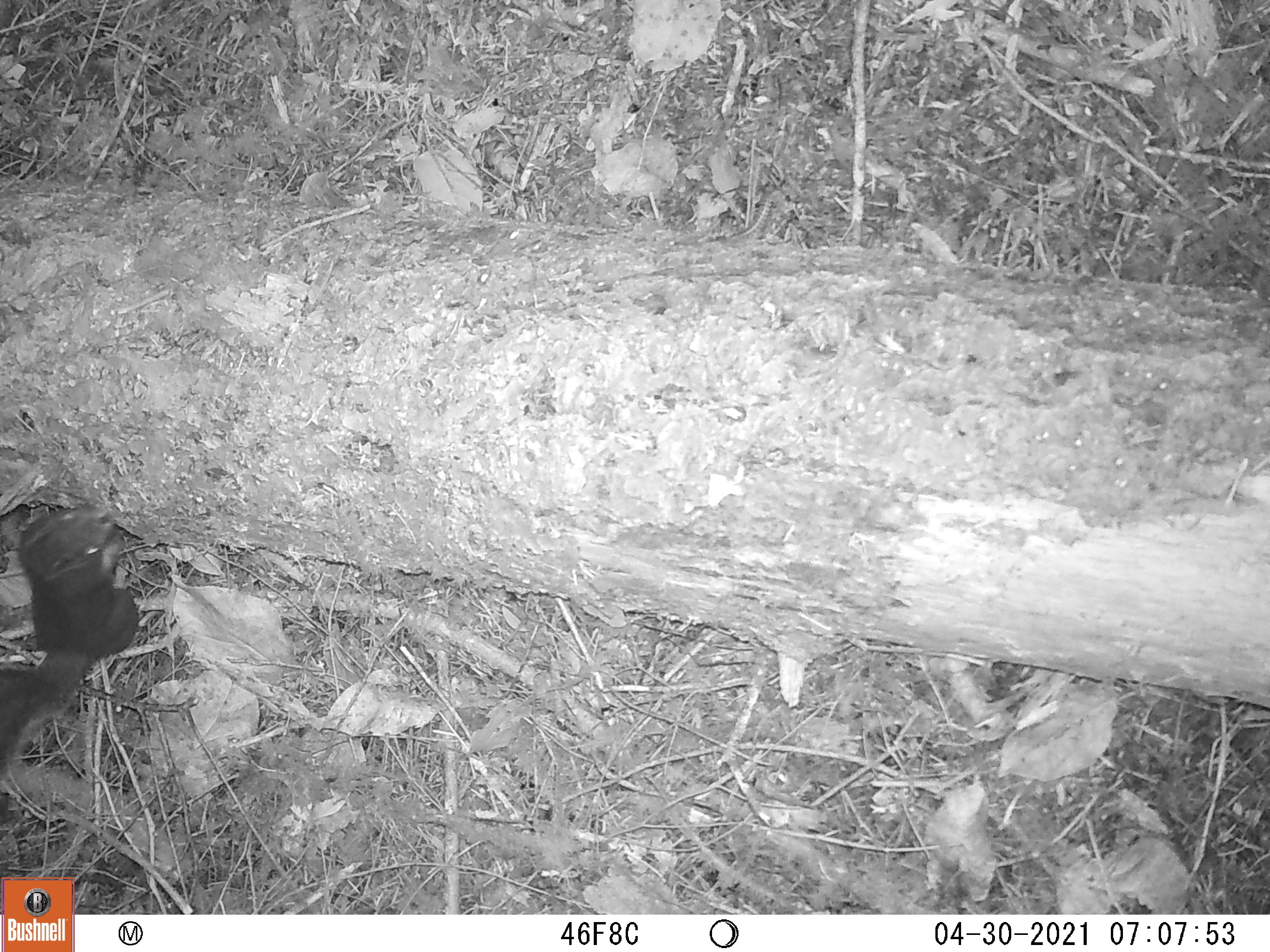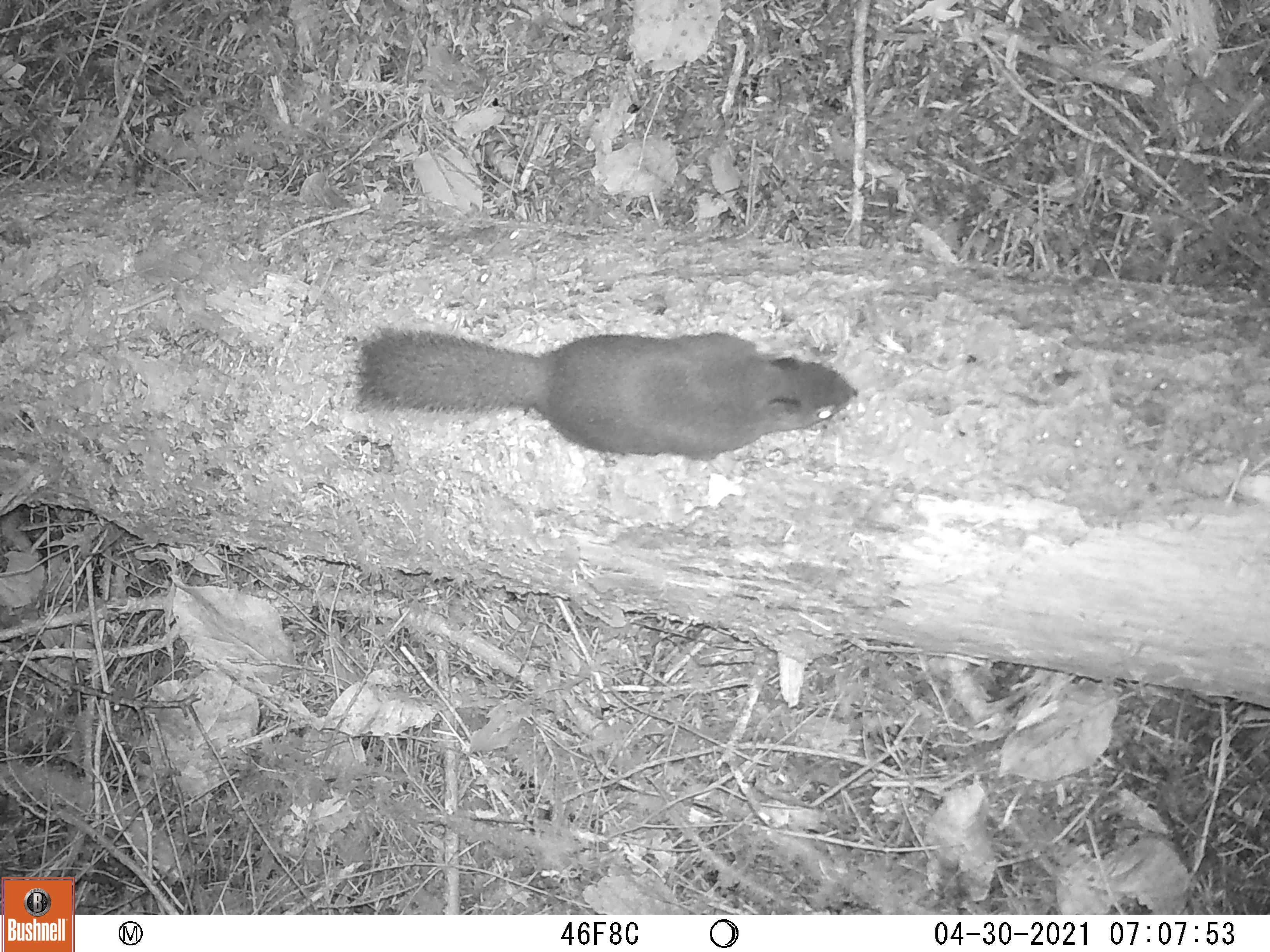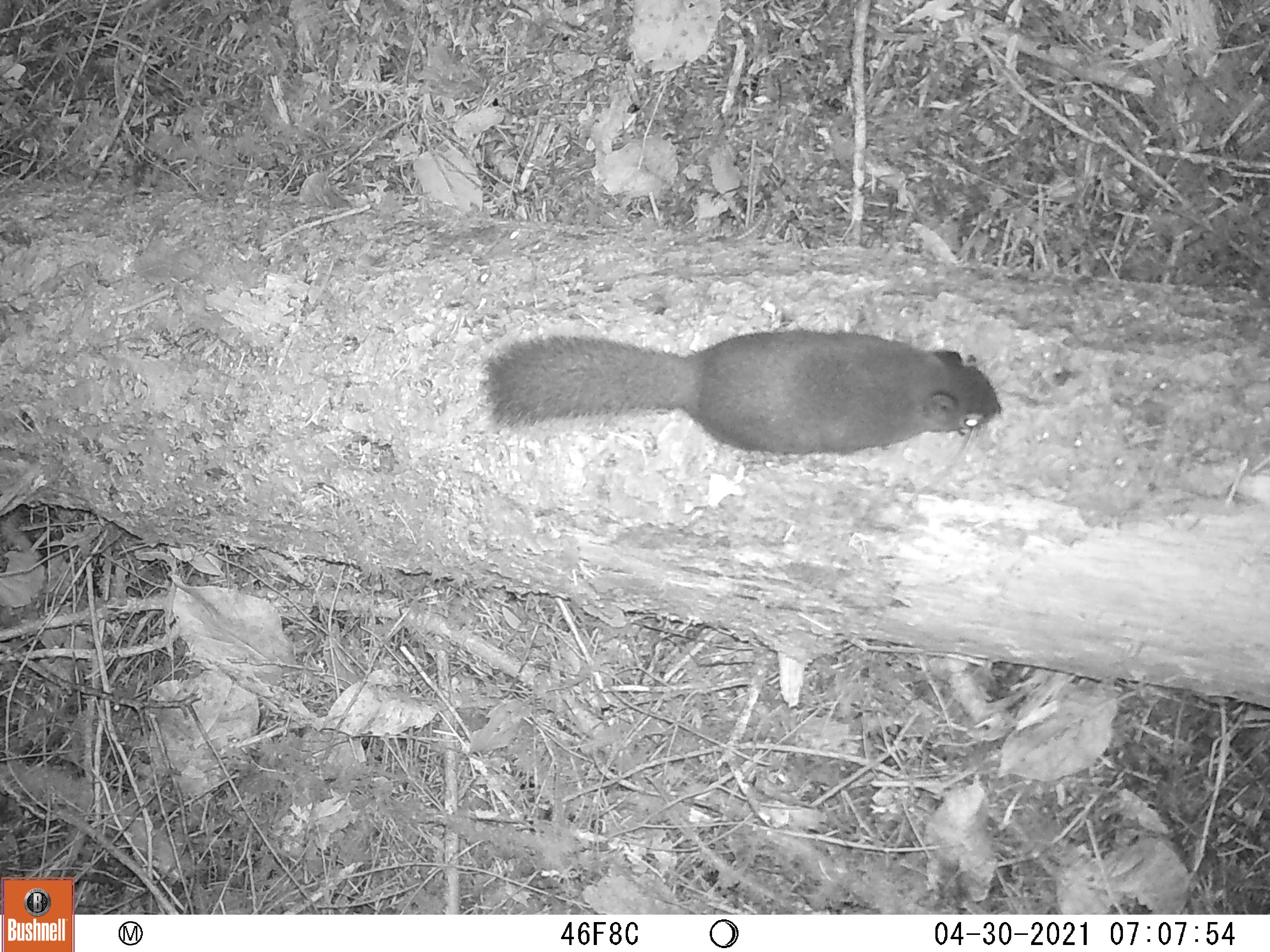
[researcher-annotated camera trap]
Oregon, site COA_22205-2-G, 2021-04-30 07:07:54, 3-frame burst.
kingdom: Animalia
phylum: Chordata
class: Mammalia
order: Rodentia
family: Sciuridae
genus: Tamiasciurus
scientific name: Tamiasciurus douglasii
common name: douglas squirrel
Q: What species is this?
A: Douglas squirrel (Tamiasciurus douglasii).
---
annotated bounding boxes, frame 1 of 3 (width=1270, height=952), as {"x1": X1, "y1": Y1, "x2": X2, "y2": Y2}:
douglas squirrel: {"x1": 0, "y1": 475, "x2": 182, "y2": 818}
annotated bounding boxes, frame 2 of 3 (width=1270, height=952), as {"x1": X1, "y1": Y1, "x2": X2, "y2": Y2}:
douglas squirrel: {"x1": 328, "y1": 290, "x2": 891, "y2": 497}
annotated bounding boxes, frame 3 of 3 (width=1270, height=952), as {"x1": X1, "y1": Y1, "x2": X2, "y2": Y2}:
douglas squirrel: {"x1": 462, "y1": 304, "x2": 1023, "y2": 487}